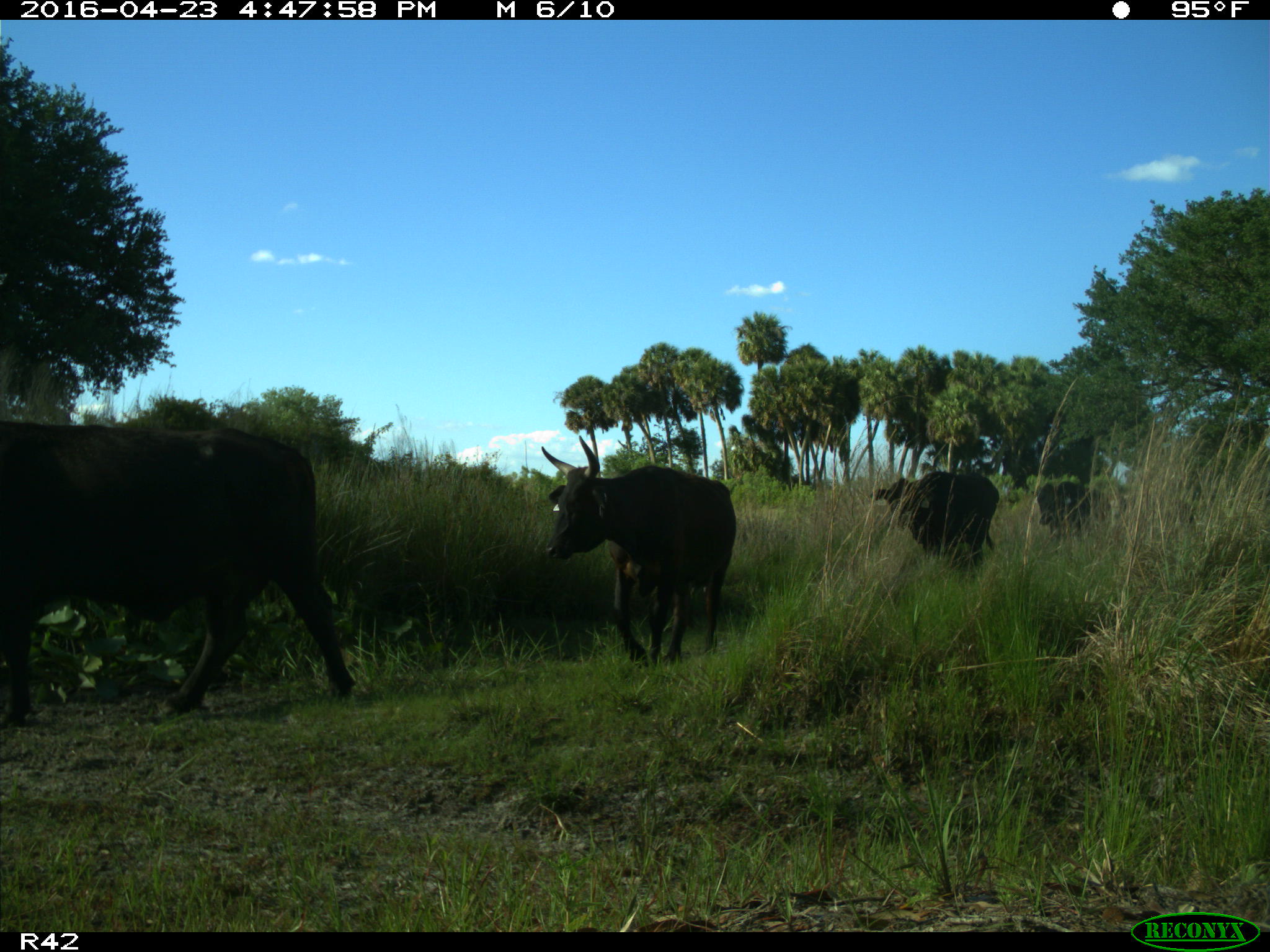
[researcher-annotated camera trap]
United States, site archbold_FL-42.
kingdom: Animalia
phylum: Chordata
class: Mammalia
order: Artiodactyla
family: Bovidae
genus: Bos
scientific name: Bos taurus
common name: domestic cow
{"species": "Bos taurus (domestic cow)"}